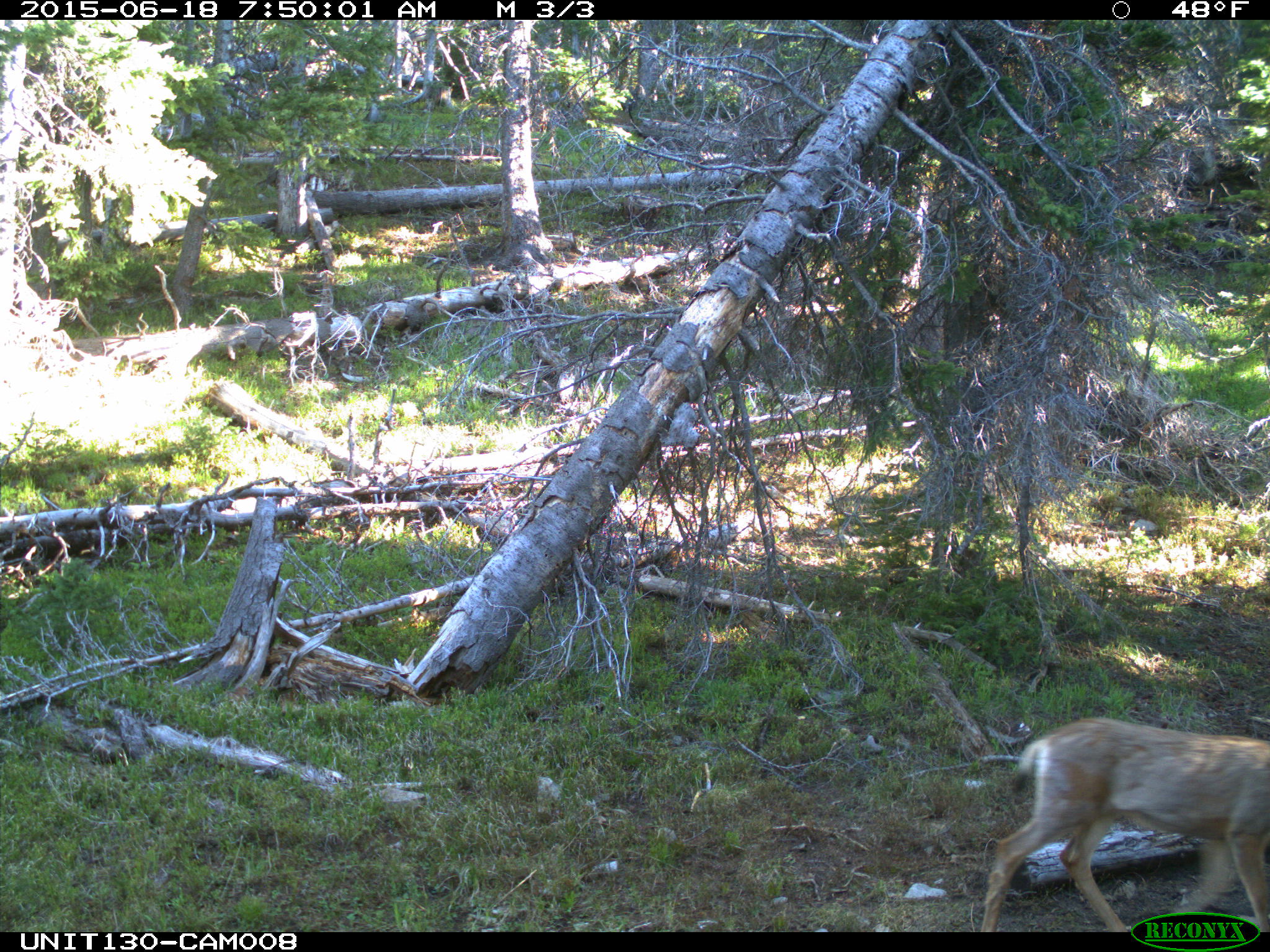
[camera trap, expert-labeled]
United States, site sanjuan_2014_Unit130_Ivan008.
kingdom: Animalia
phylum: Chordata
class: Mammalia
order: Artiodactyla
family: Cervidae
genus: Odocoileus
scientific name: Odocoileus hemionus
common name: mule deer